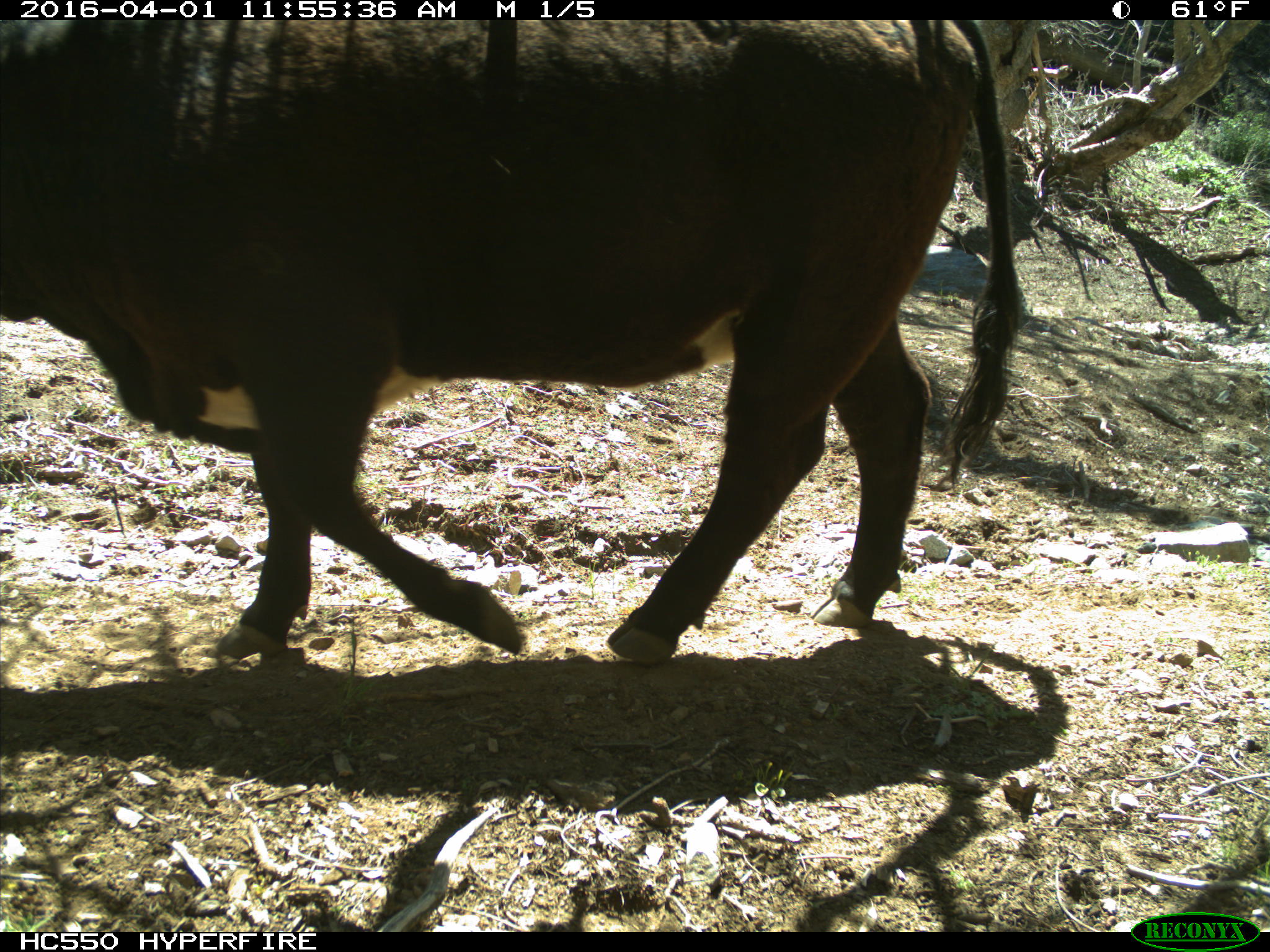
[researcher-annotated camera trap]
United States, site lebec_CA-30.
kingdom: Animalia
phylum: Chordata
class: Mammalia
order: Artiodactyla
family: Bovidae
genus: Bos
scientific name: Bos taurus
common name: domestic cow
Bos taurus (domestic cow).